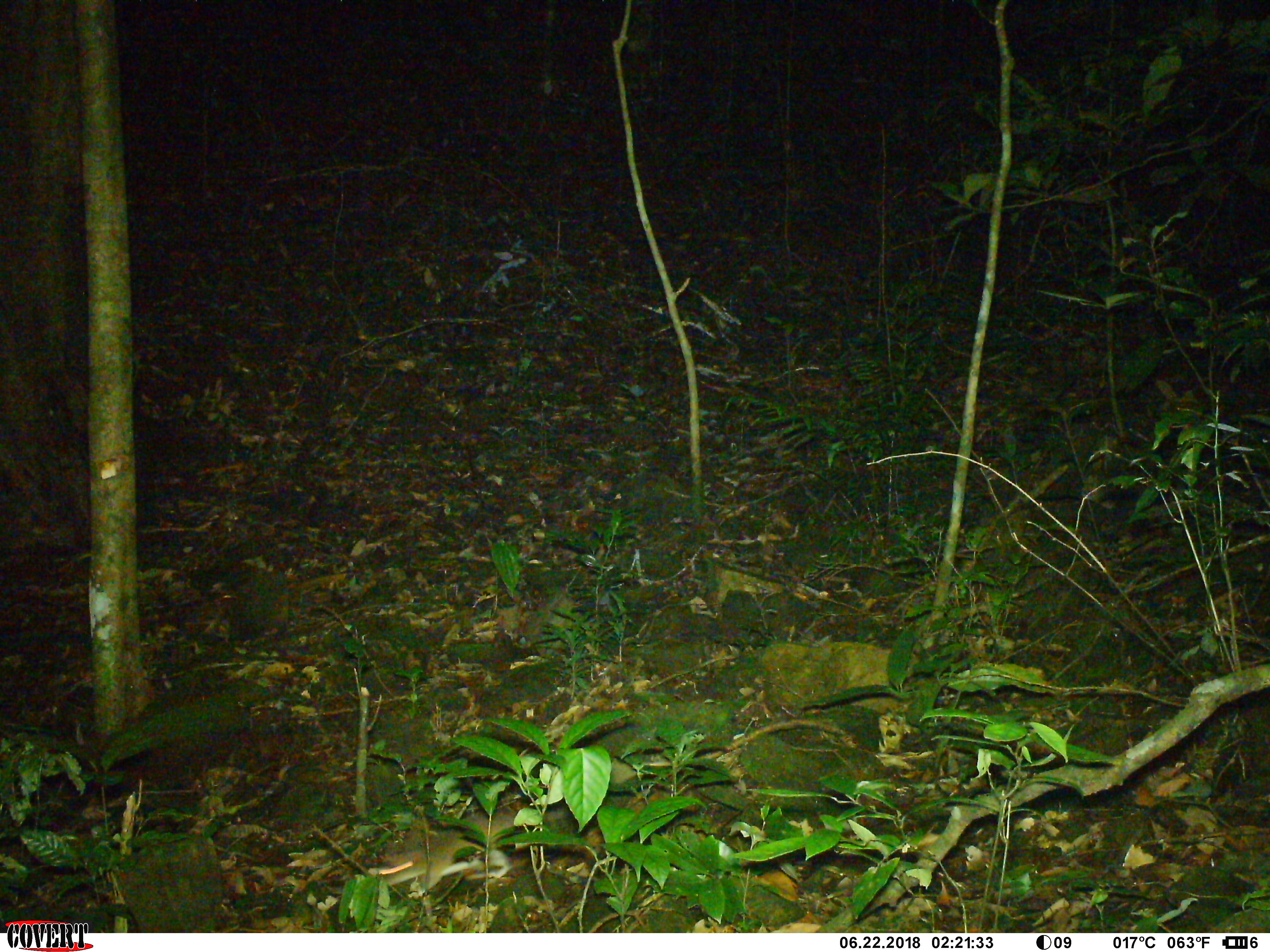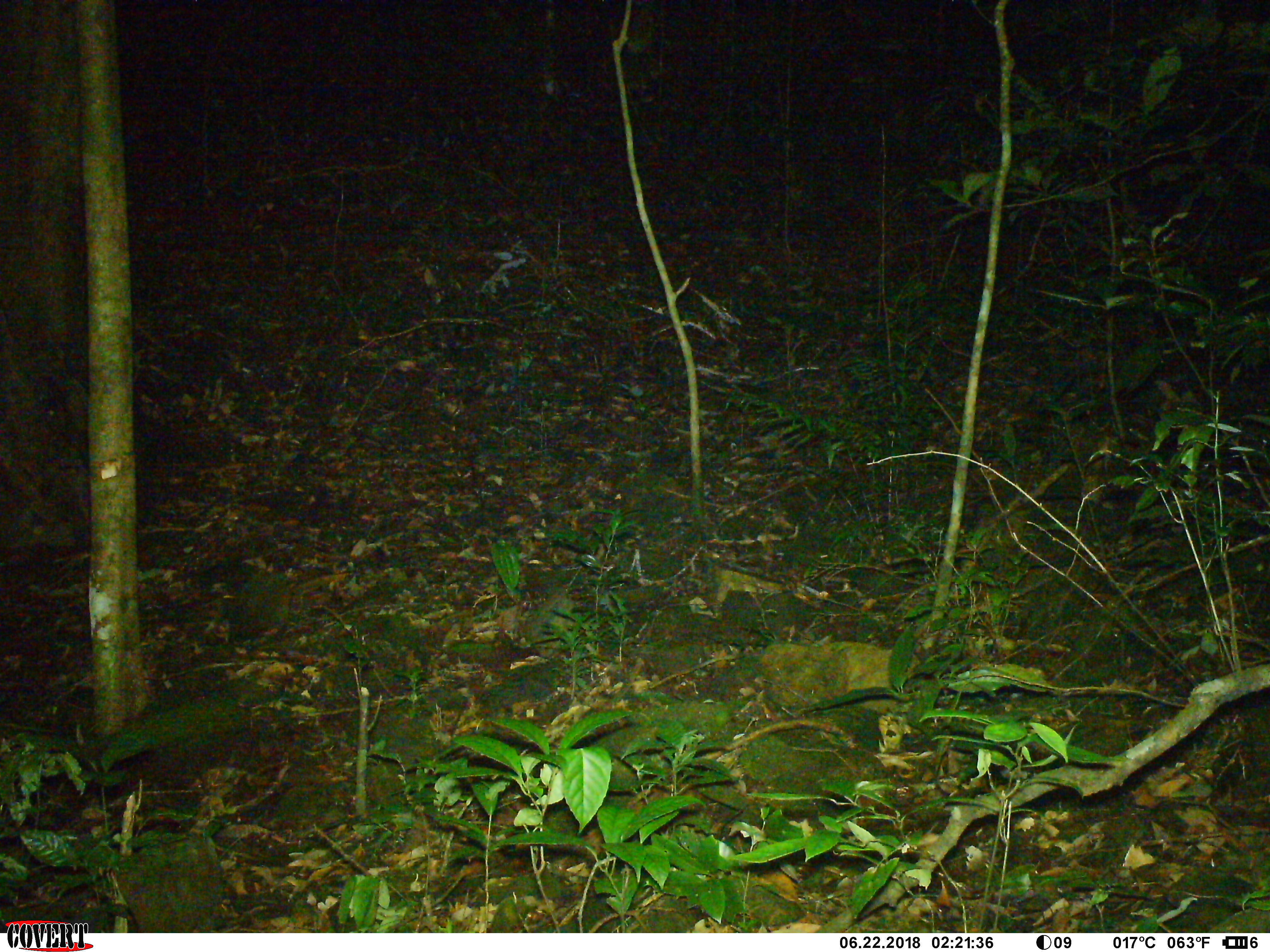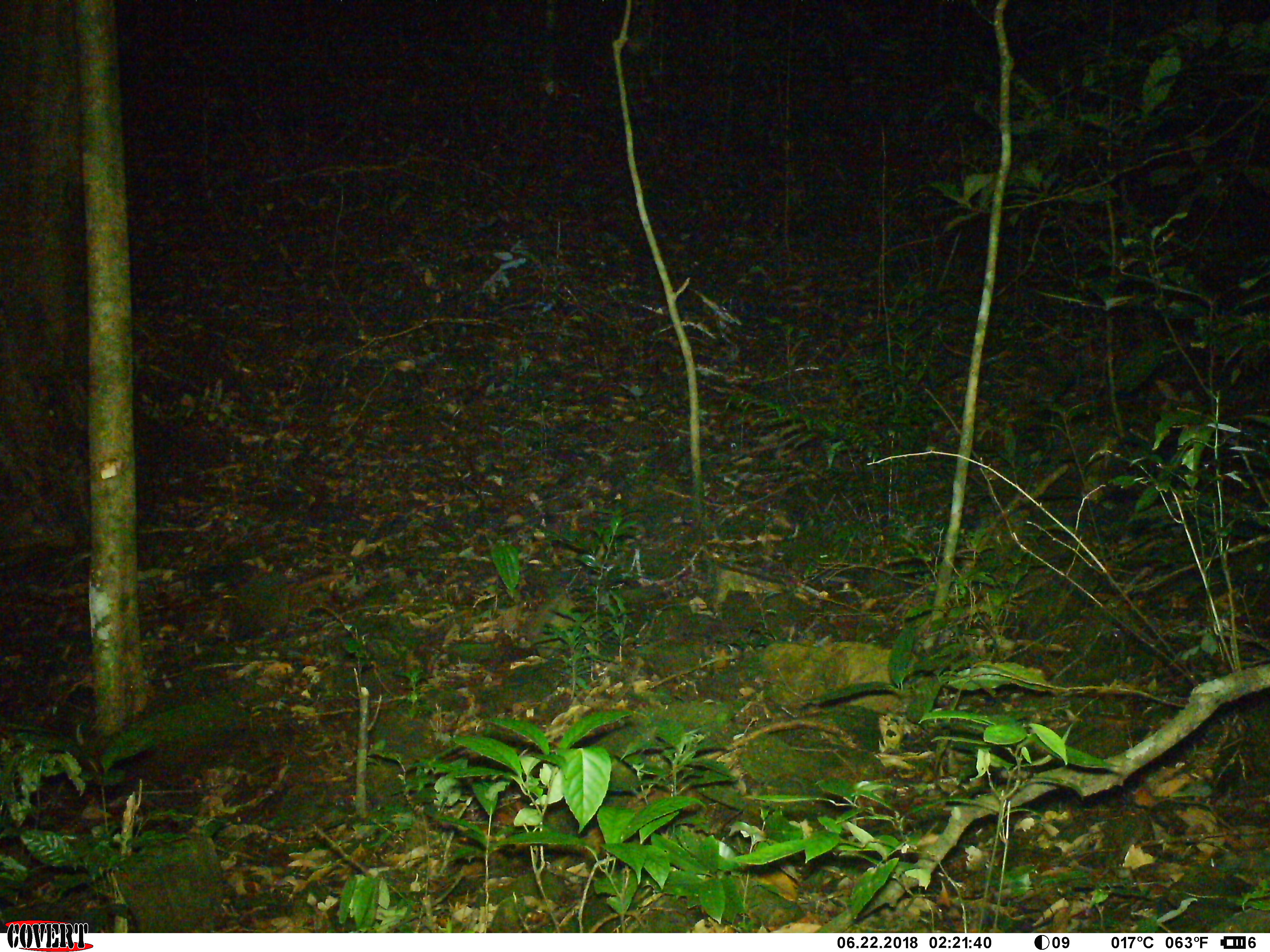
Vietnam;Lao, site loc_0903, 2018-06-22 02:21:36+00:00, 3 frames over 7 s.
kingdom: Animalia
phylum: Chordata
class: Mammalia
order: Rodentia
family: Muridae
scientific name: Muridae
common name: old-world mice and rats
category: unidentified murid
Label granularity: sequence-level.